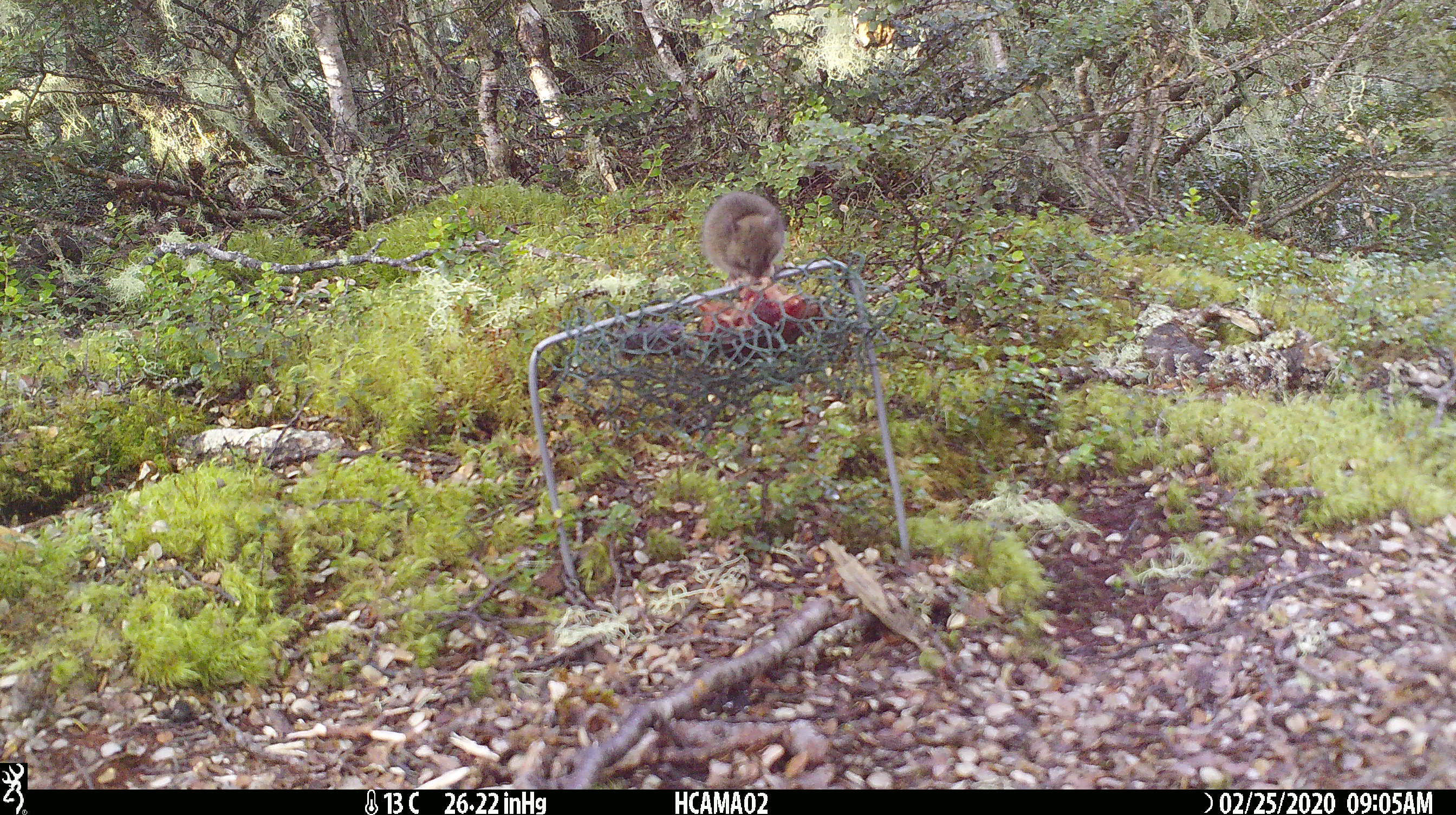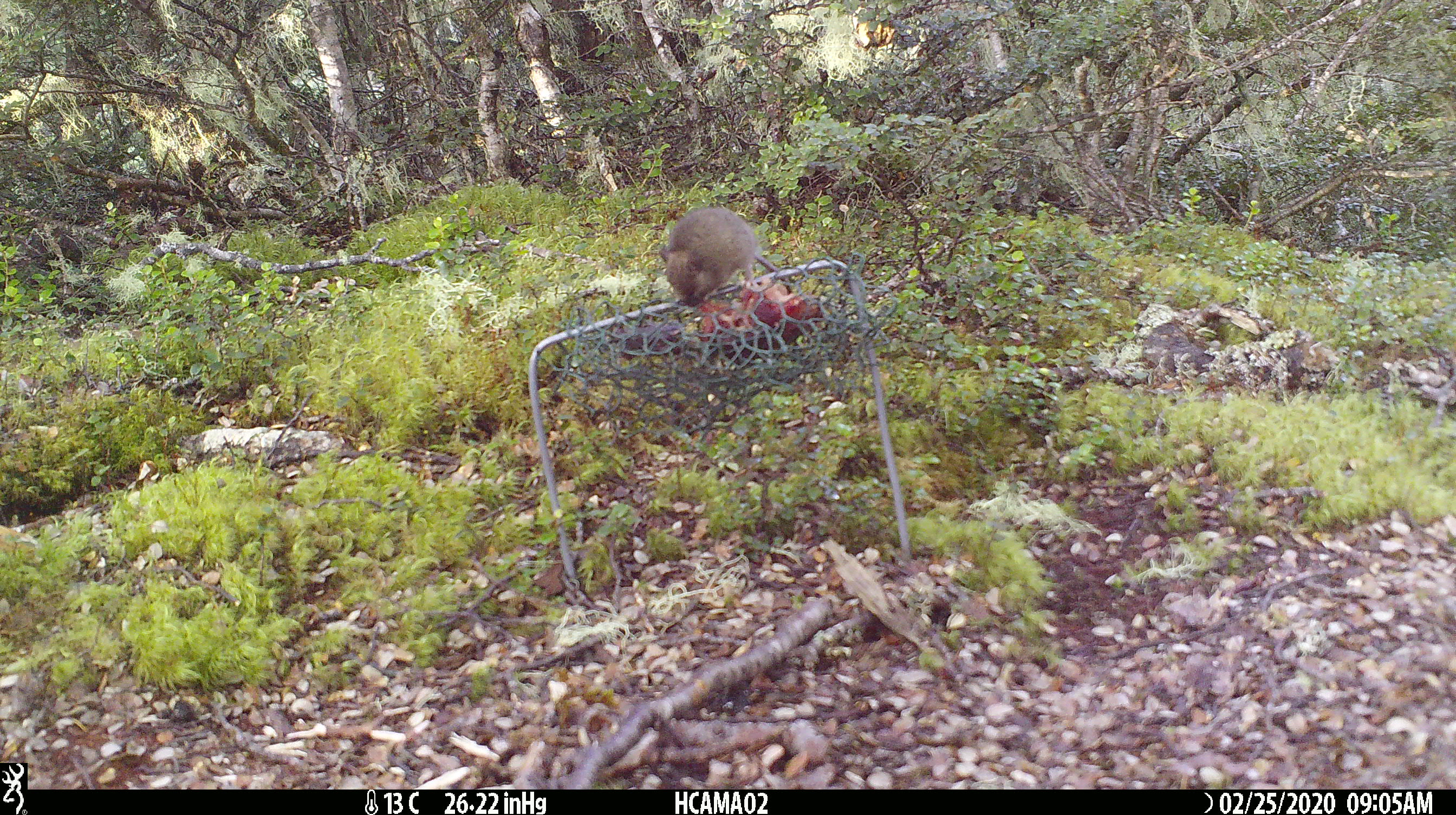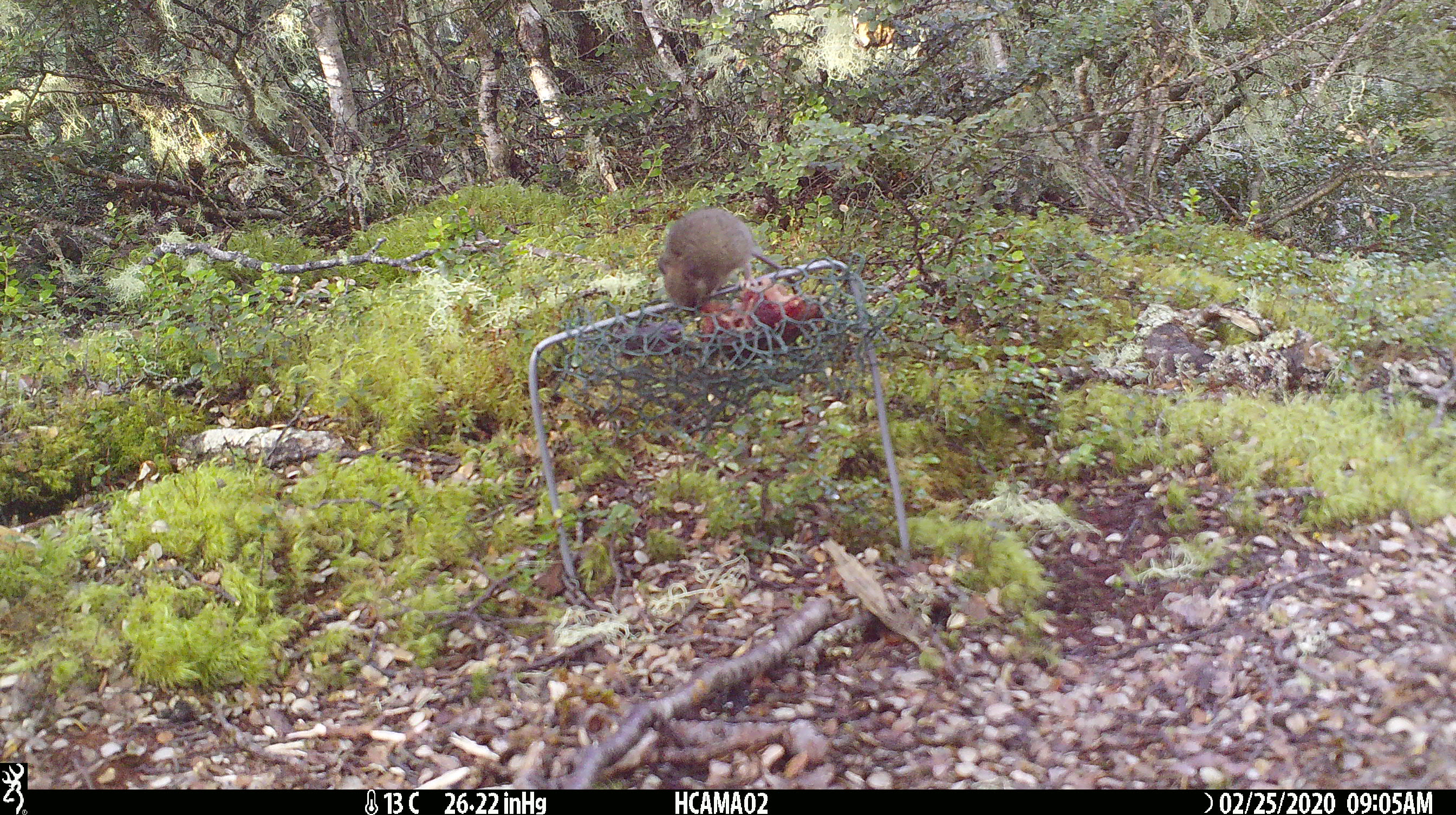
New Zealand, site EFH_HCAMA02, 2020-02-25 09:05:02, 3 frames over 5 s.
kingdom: Animalia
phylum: Chordata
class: Mammalia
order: Rodentia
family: Muridae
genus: Mus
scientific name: Mus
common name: mouse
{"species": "mouse (Mus)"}